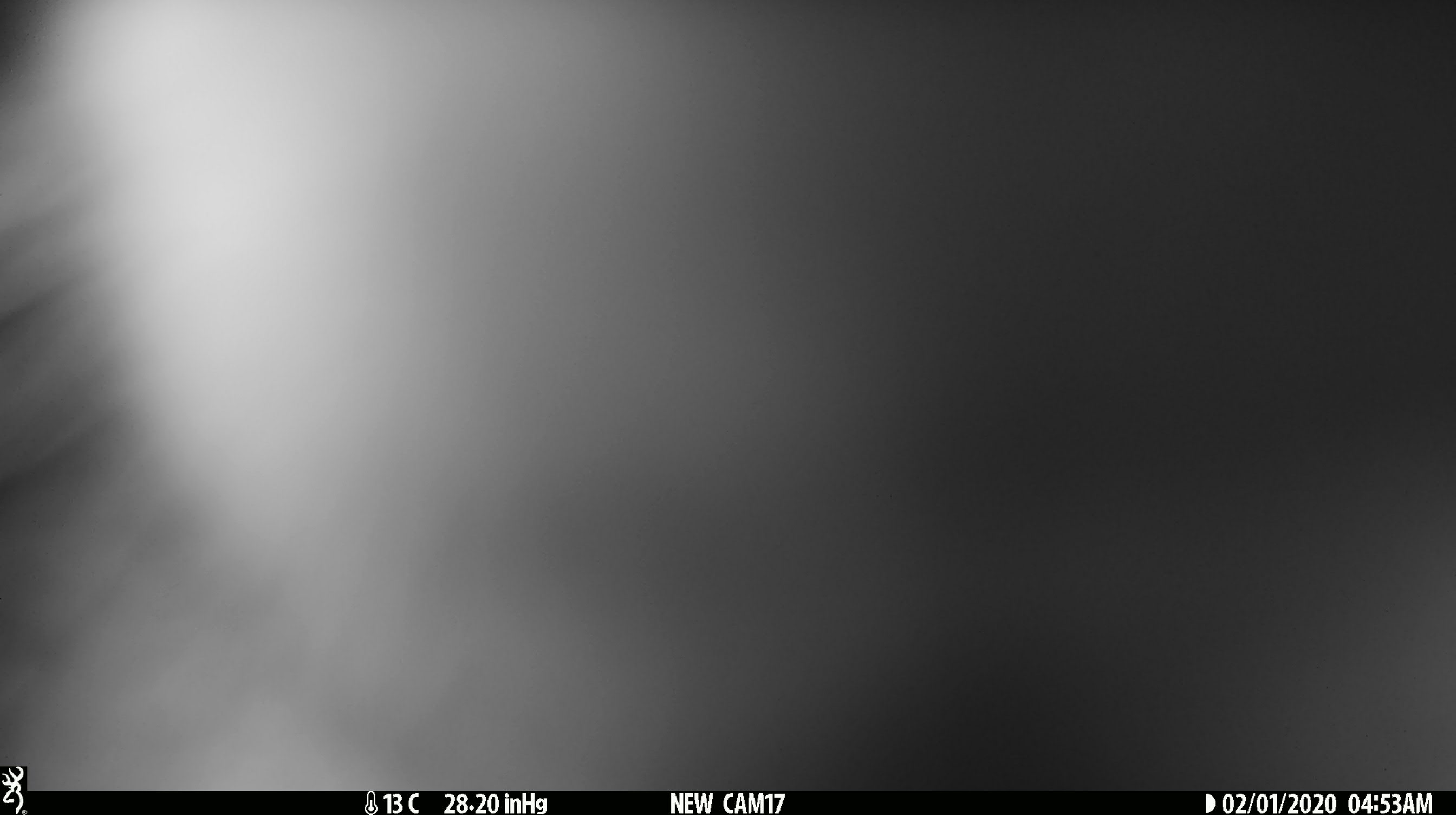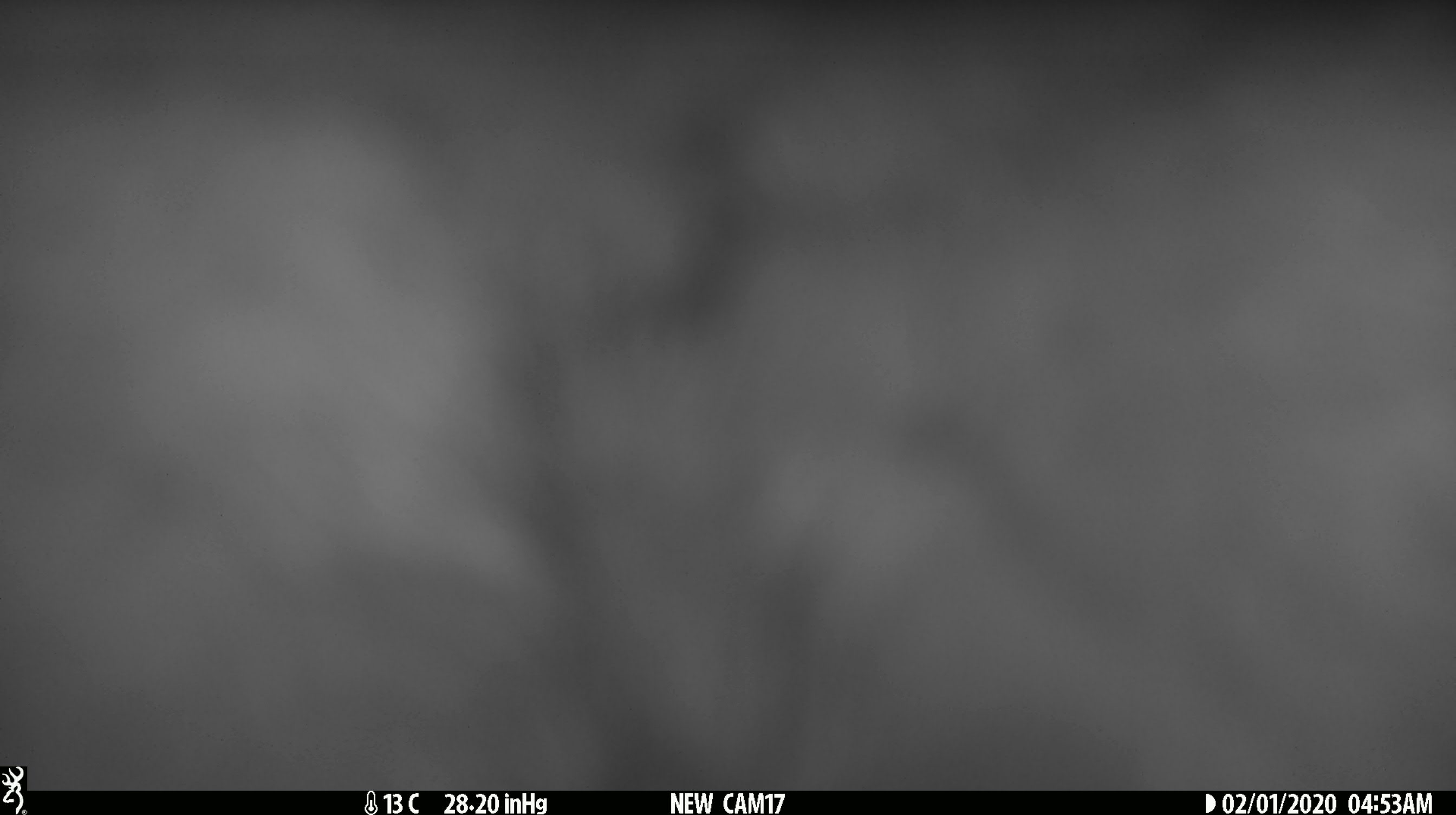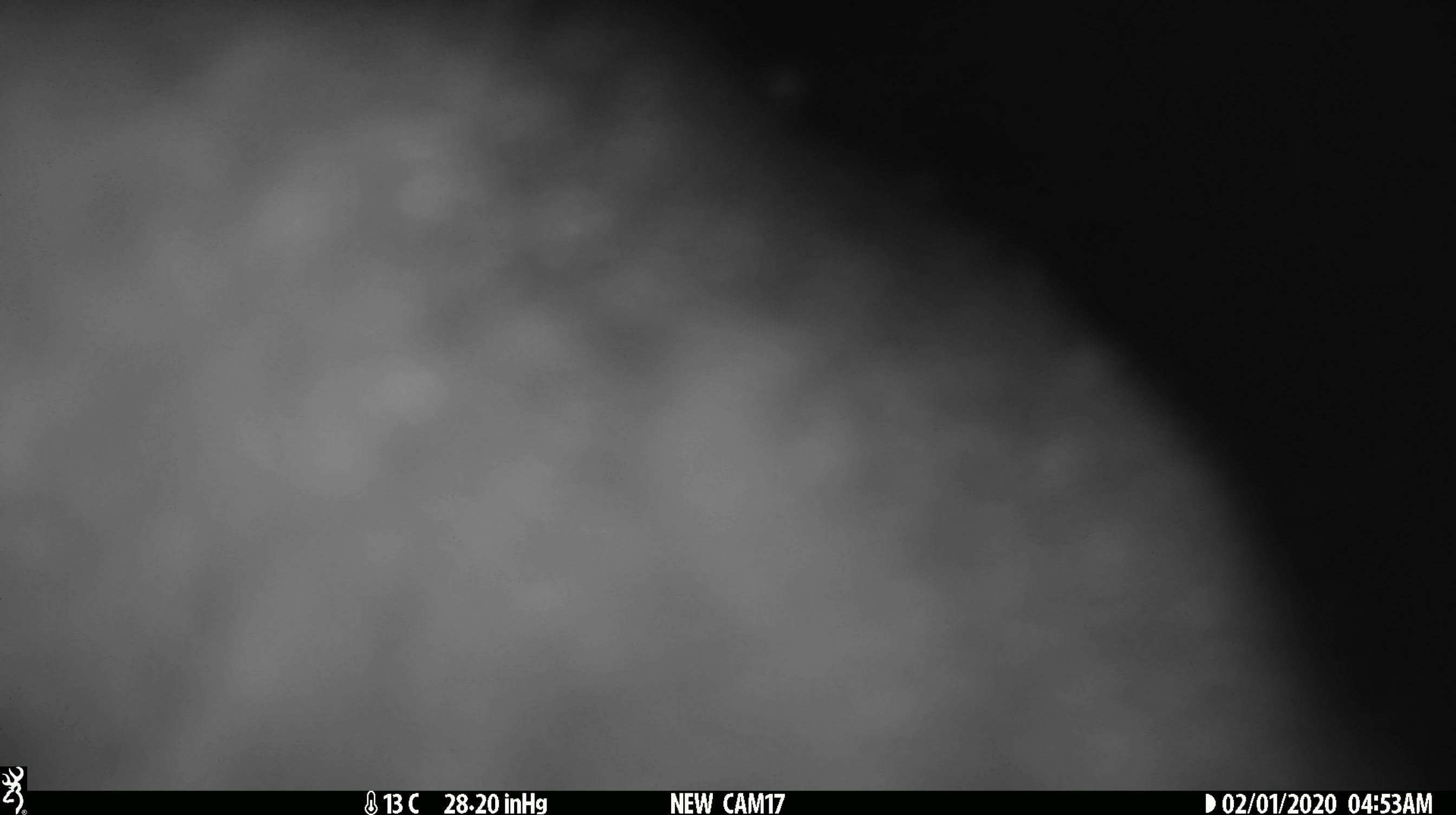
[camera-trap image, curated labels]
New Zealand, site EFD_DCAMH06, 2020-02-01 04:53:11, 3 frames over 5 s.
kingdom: Animalia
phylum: Chordata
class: Mammalia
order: Diprotodontia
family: Phalangeridae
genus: Trichosurus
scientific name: Trichosurus vulpecula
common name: common brushtail possum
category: possum